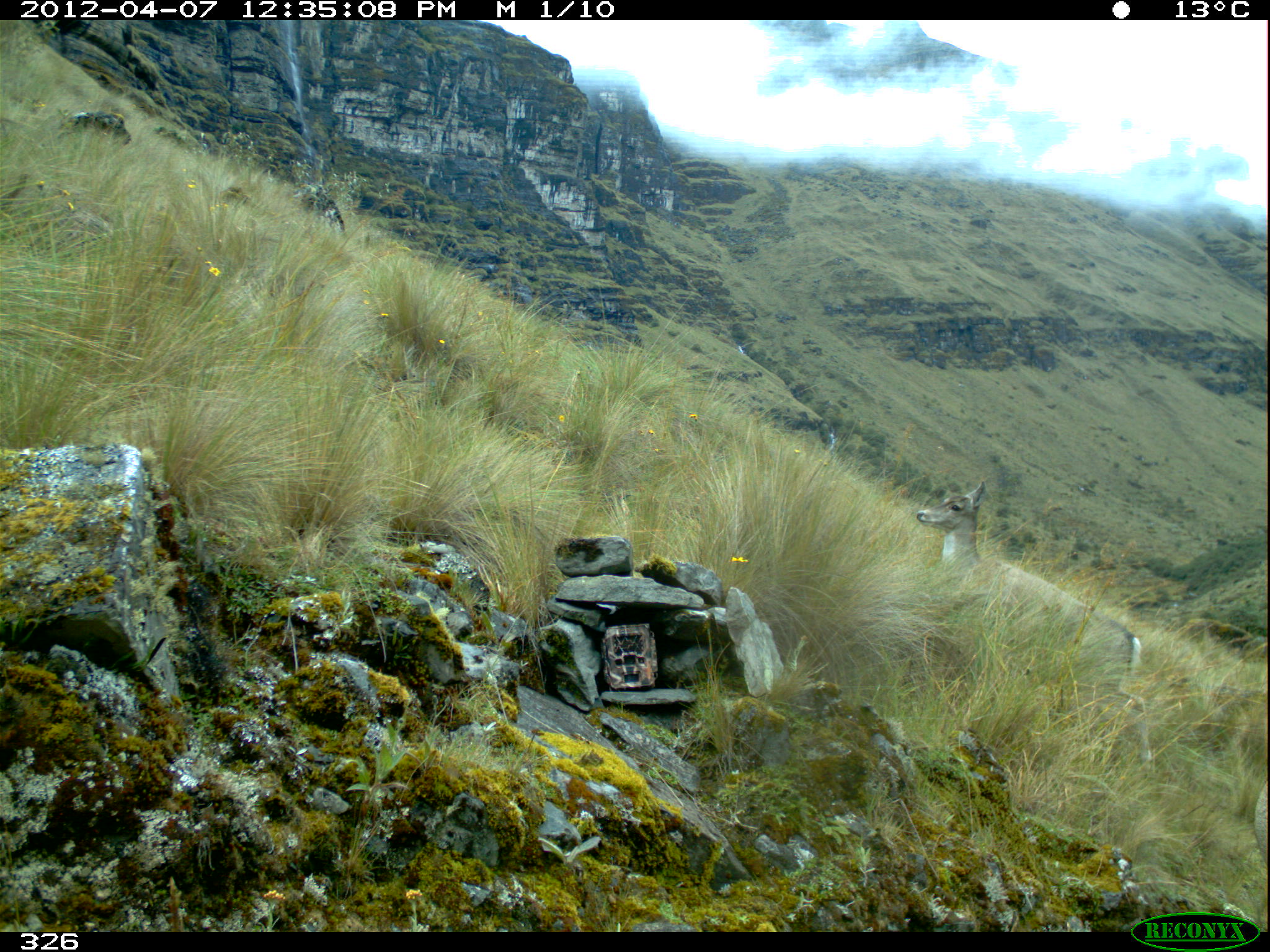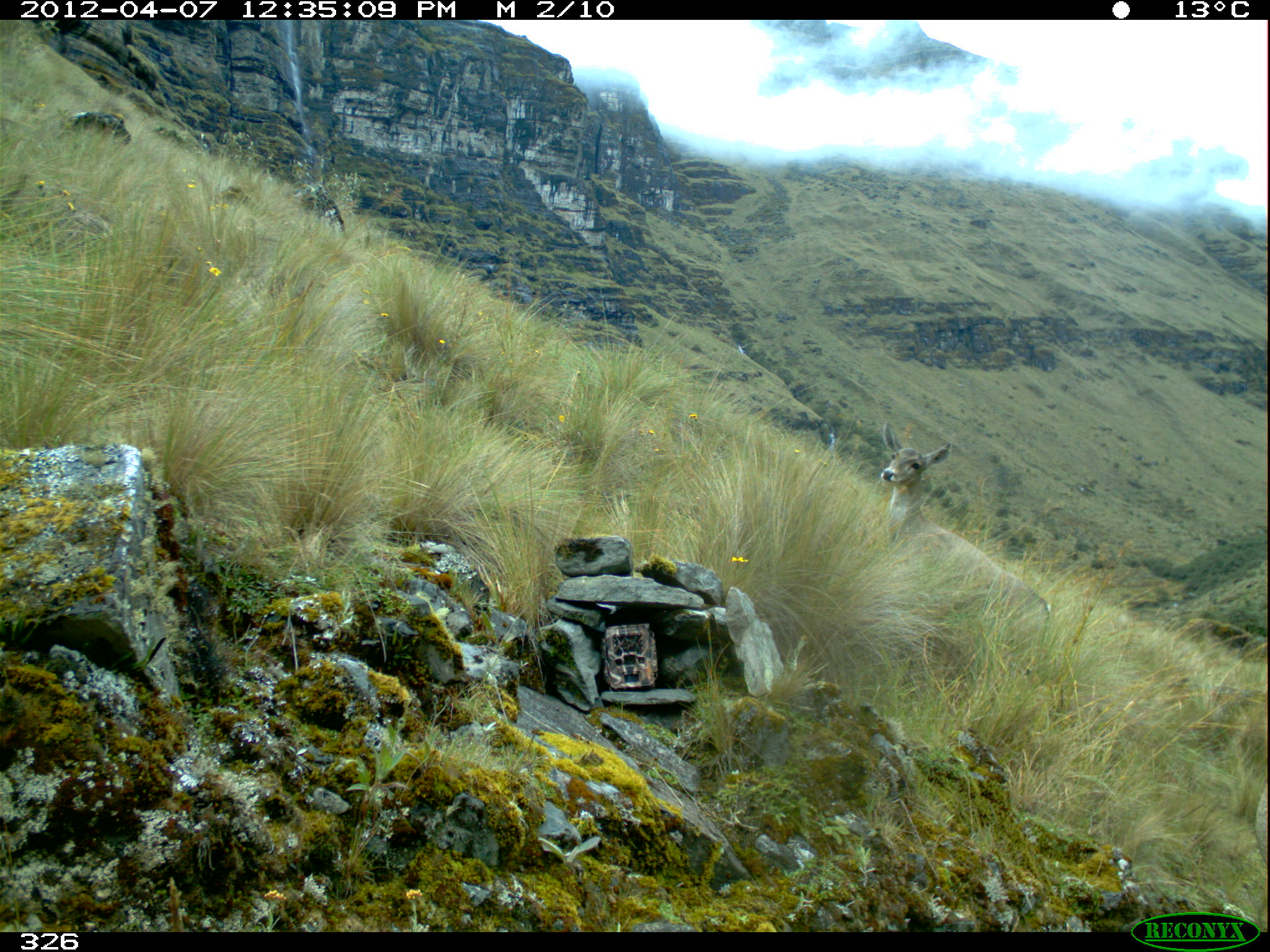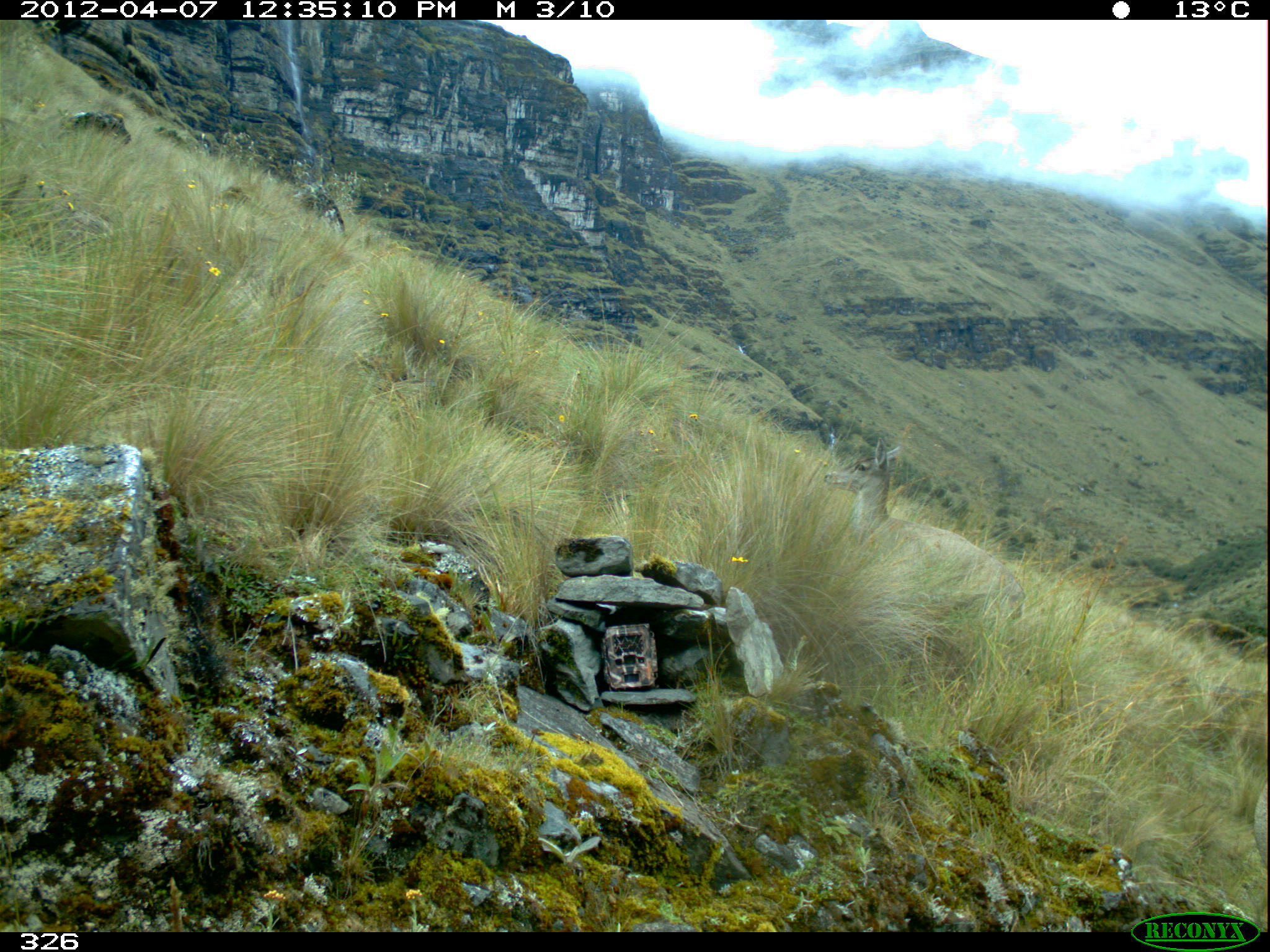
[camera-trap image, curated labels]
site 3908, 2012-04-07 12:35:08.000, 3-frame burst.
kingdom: Animalia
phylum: Chordata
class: Mammalia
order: Artiodactyla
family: Cervidae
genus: Hippocamelus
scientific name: Hippocamelus antisensis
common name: taruca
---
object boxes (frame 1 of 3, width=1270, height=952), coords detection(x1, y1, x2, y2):
hippocamelus antisensis: detection(915, 479, 1155, 778); detection(1252, 778, 1270, 861)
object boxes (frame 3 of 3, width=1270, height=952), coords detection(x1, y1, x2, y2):
hippocamelus antisensis: detection(822, 435, 1030, 678); detection(1253, 778, 1270, 865)